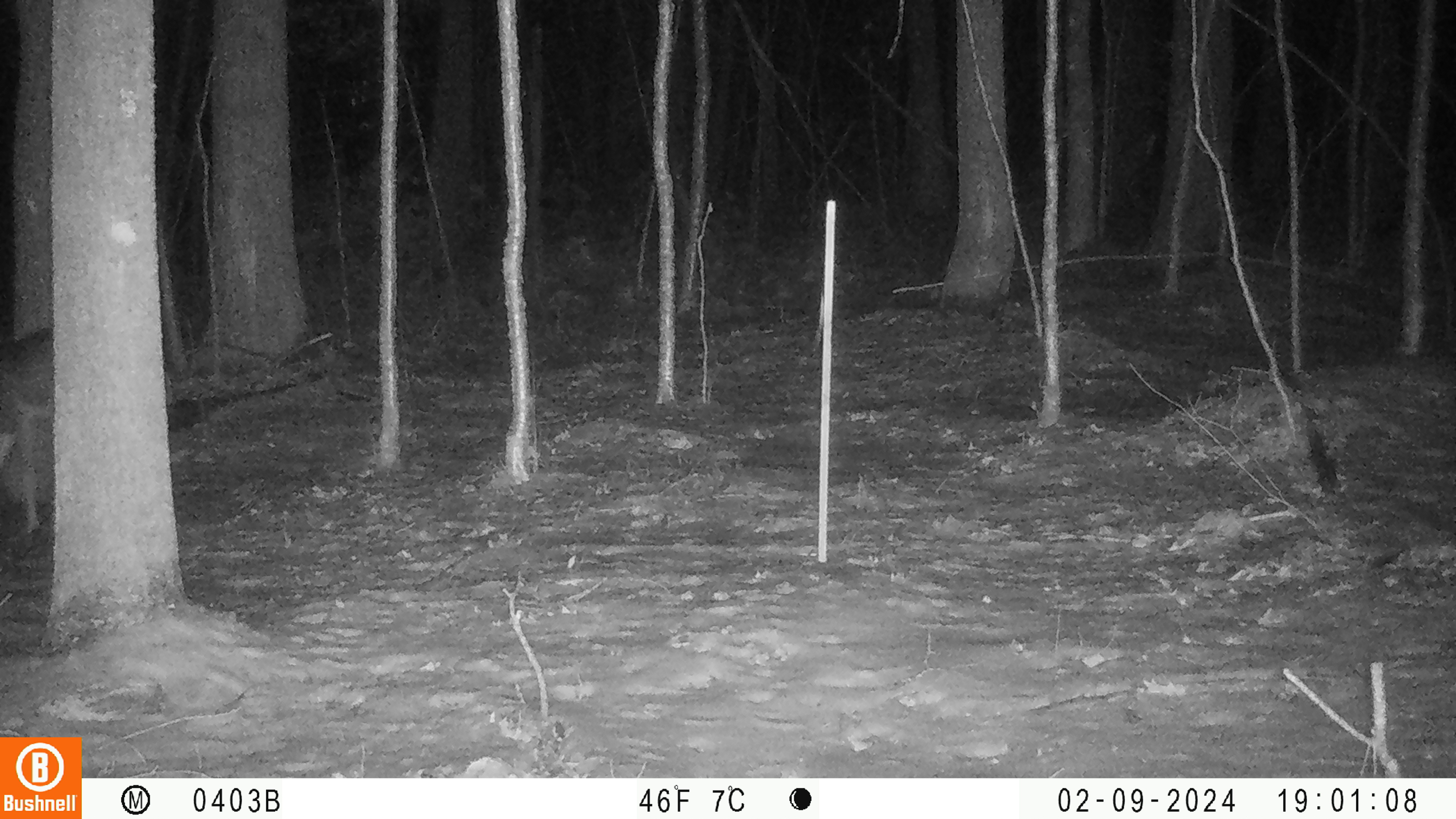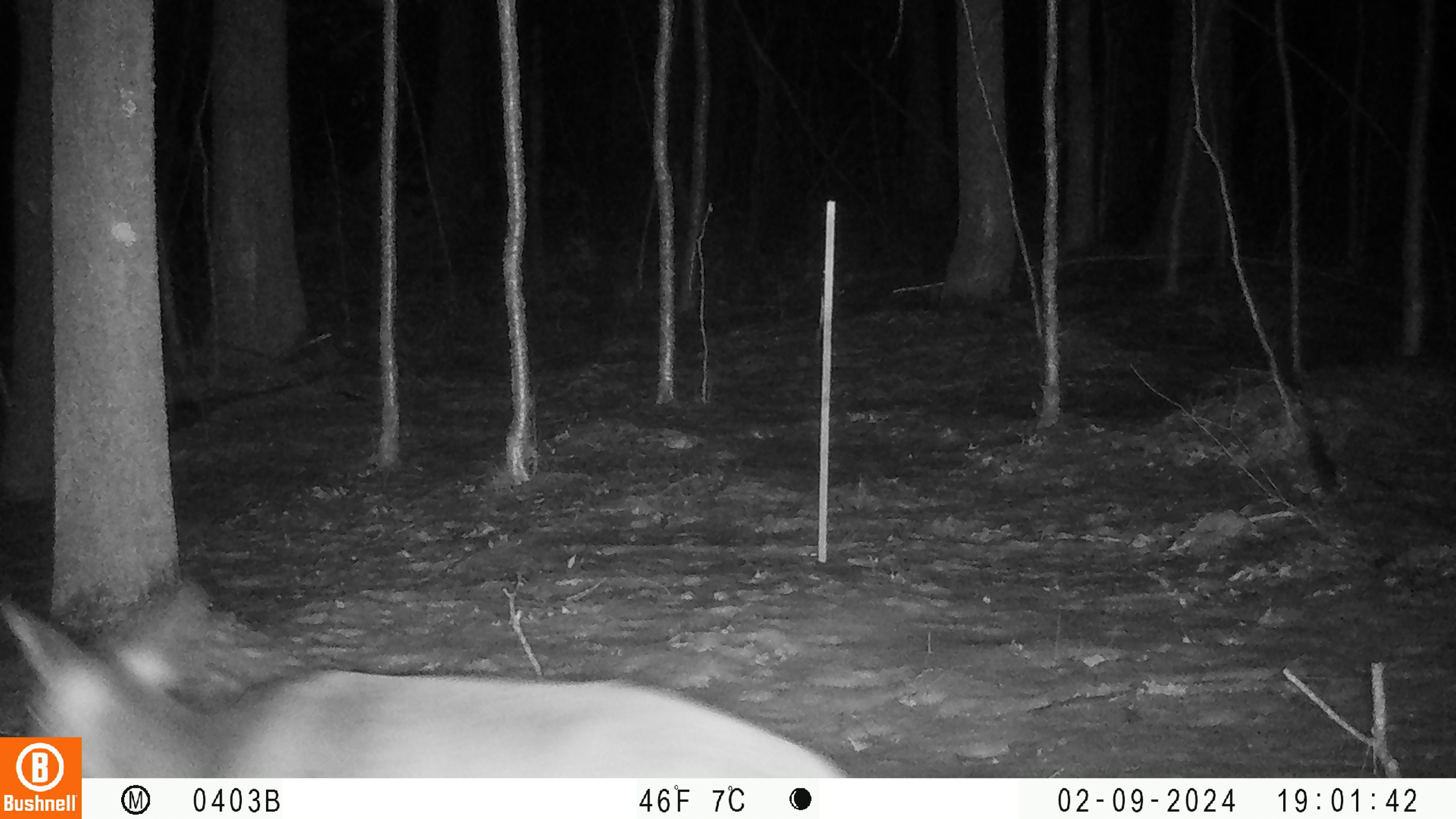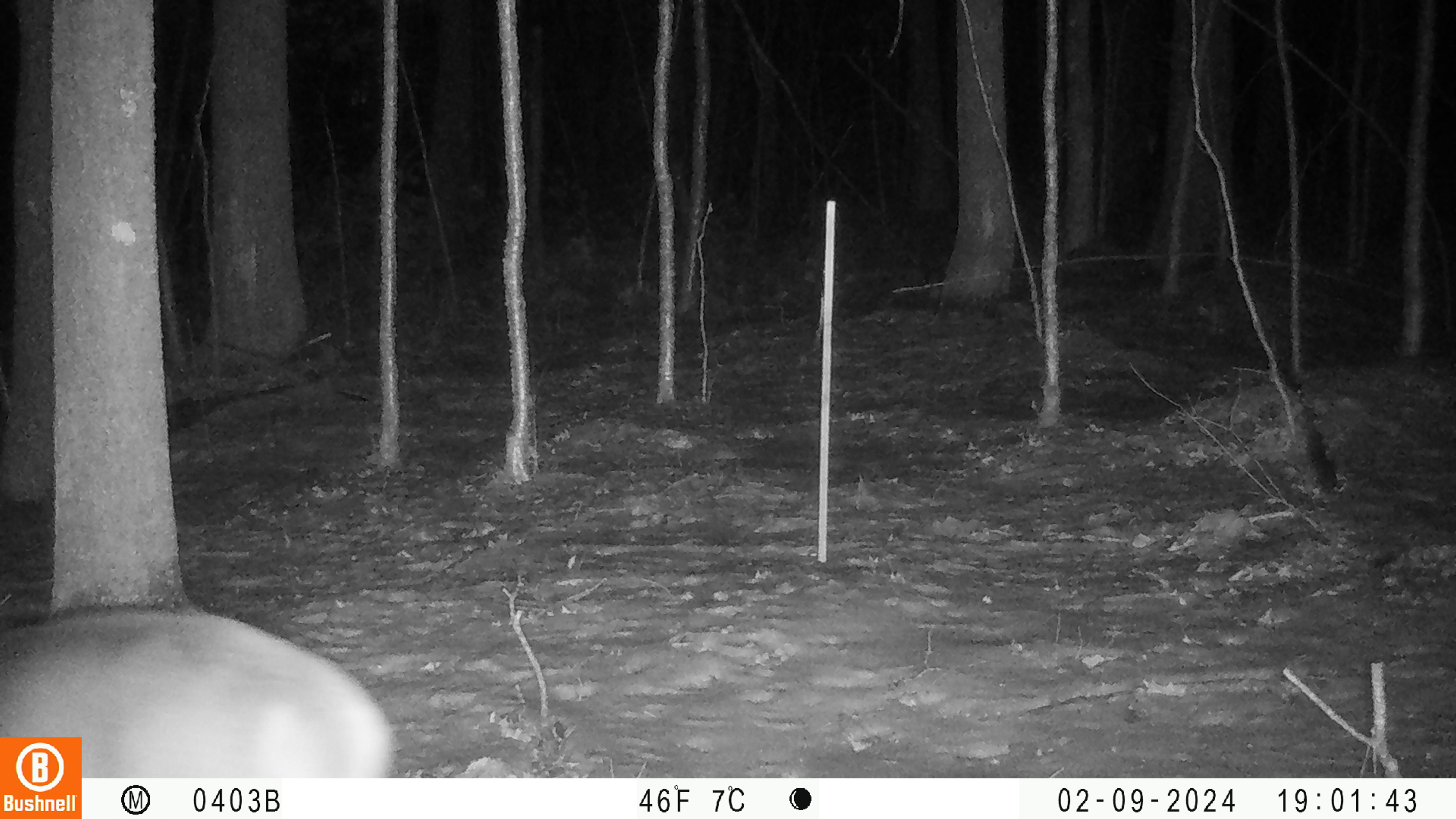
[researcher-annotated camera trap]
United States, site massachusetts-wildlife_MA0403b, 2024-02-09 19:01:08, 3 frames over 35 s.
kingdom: Animalia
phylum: Chordata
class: Mammalia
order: Artiodactyla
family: Cervidae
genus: Odocoileus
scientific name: Odocoileus virginianus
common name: white-tailed deer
White-tailed deer (Odocoileus virginianus).